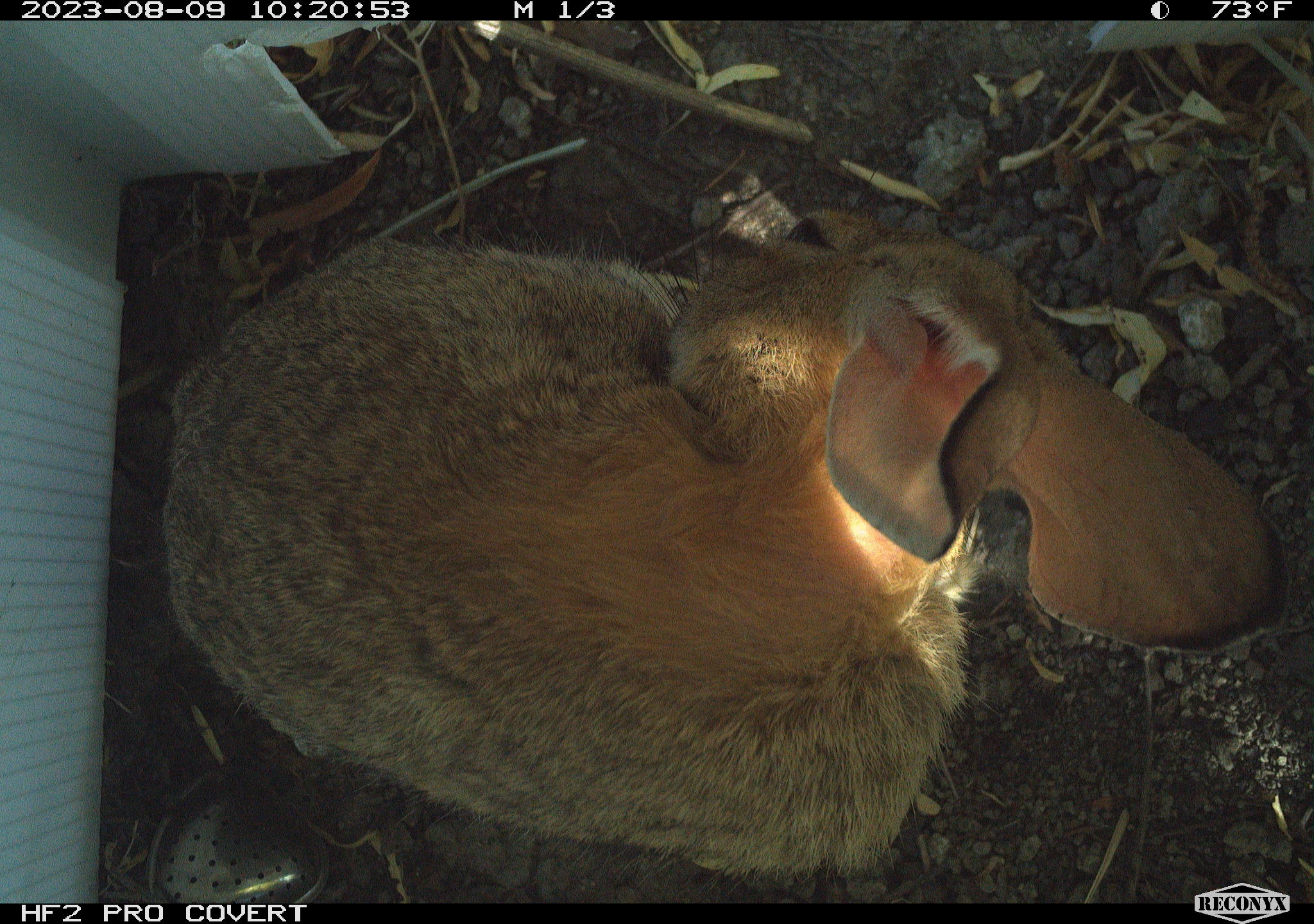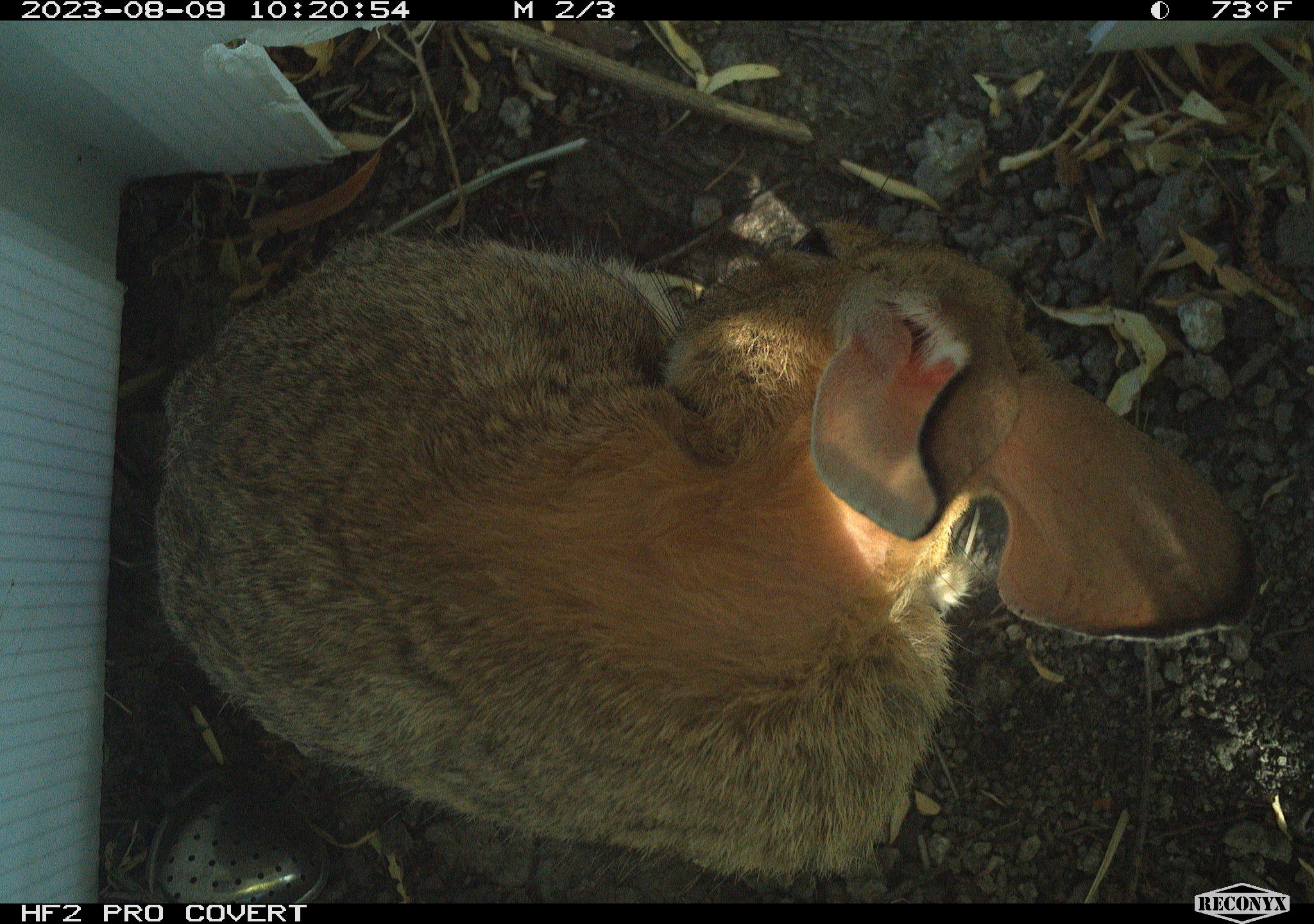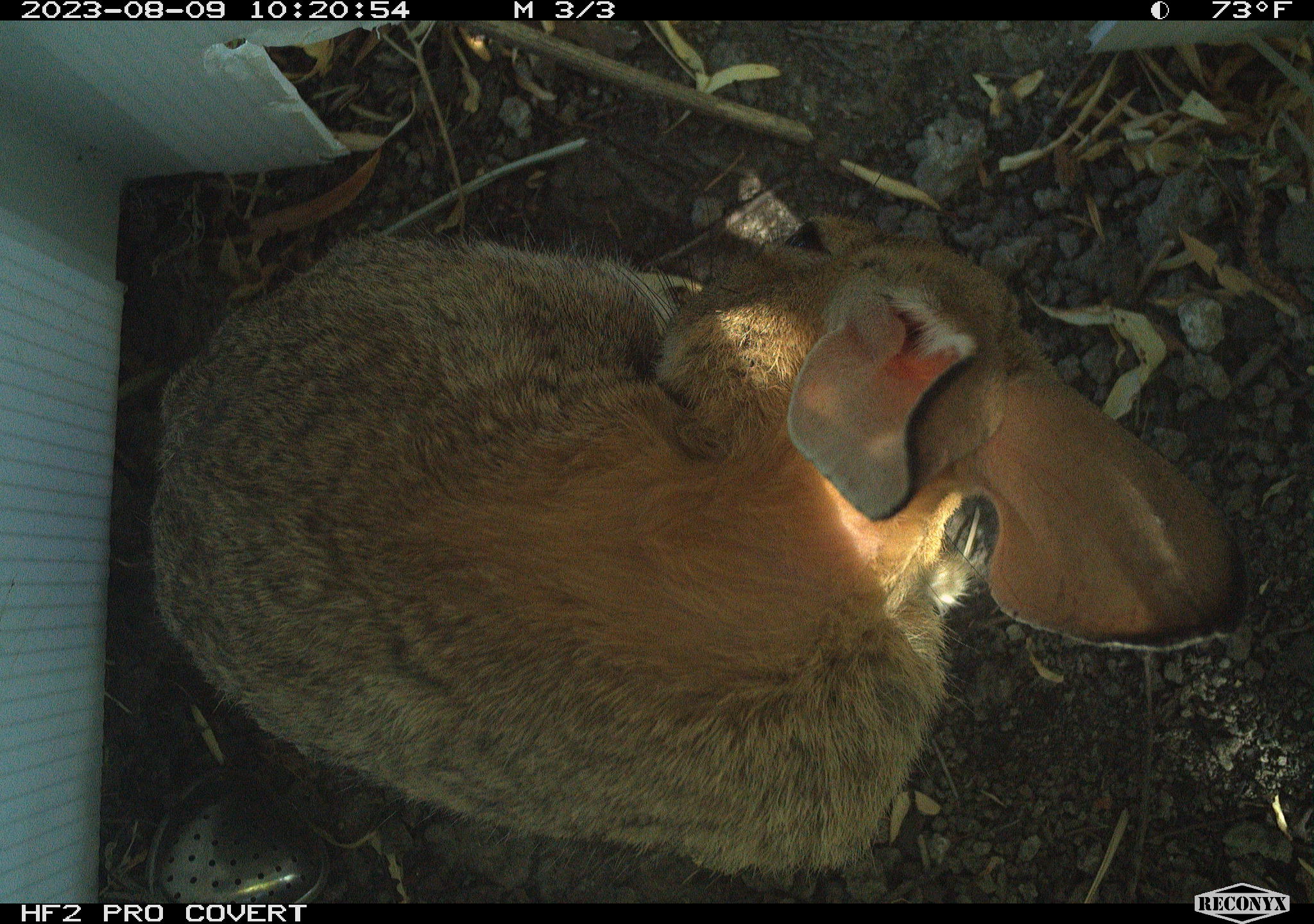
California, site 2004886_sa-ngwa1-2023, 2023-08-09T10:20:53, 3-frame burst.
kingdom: Animalia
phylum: Chordata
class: Mammalia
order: Lagomorpha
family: Leporidae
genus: Sylvilagus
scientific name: Sylvilagus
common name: cottontail rabbits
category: sylvilagus species